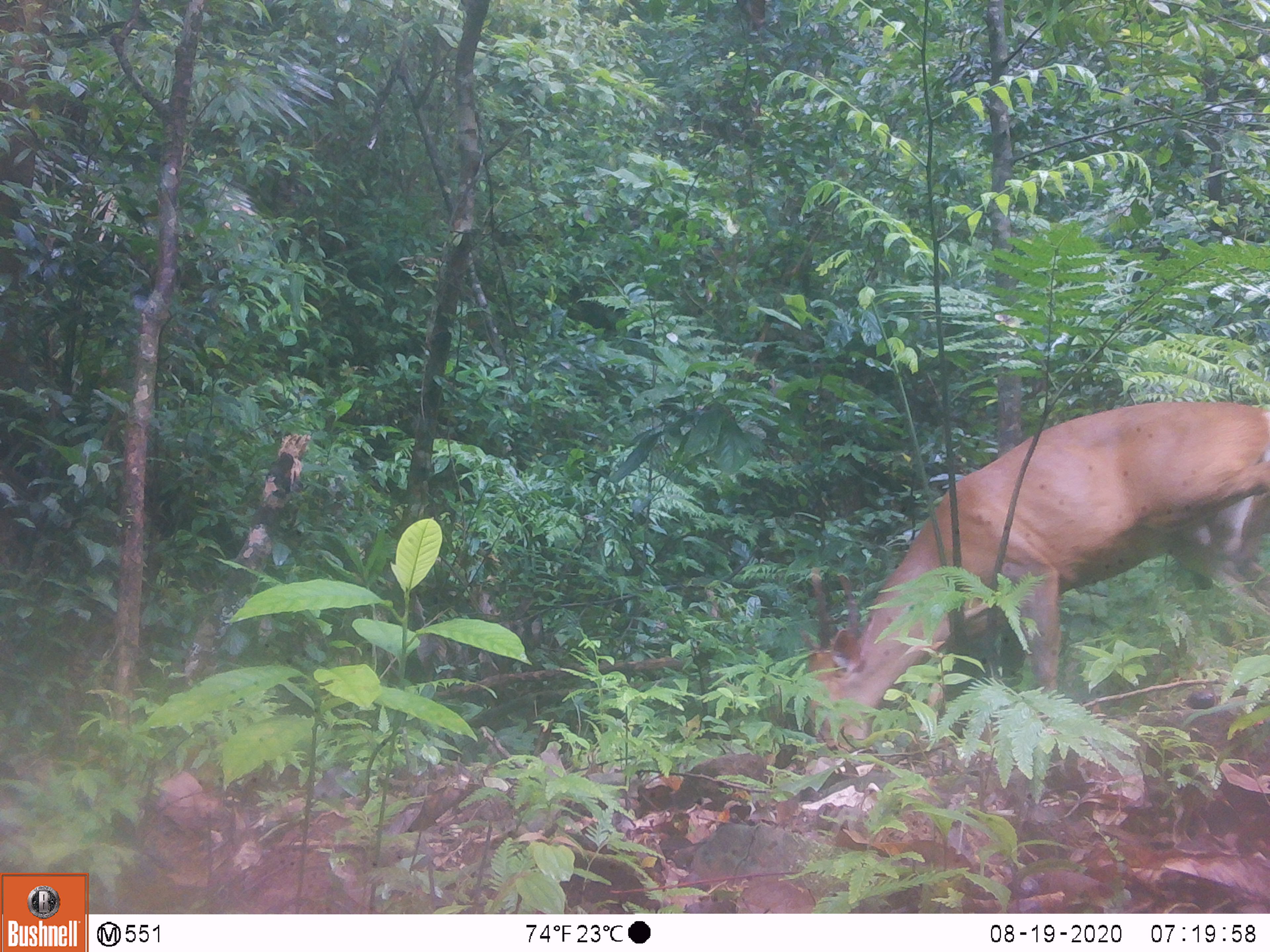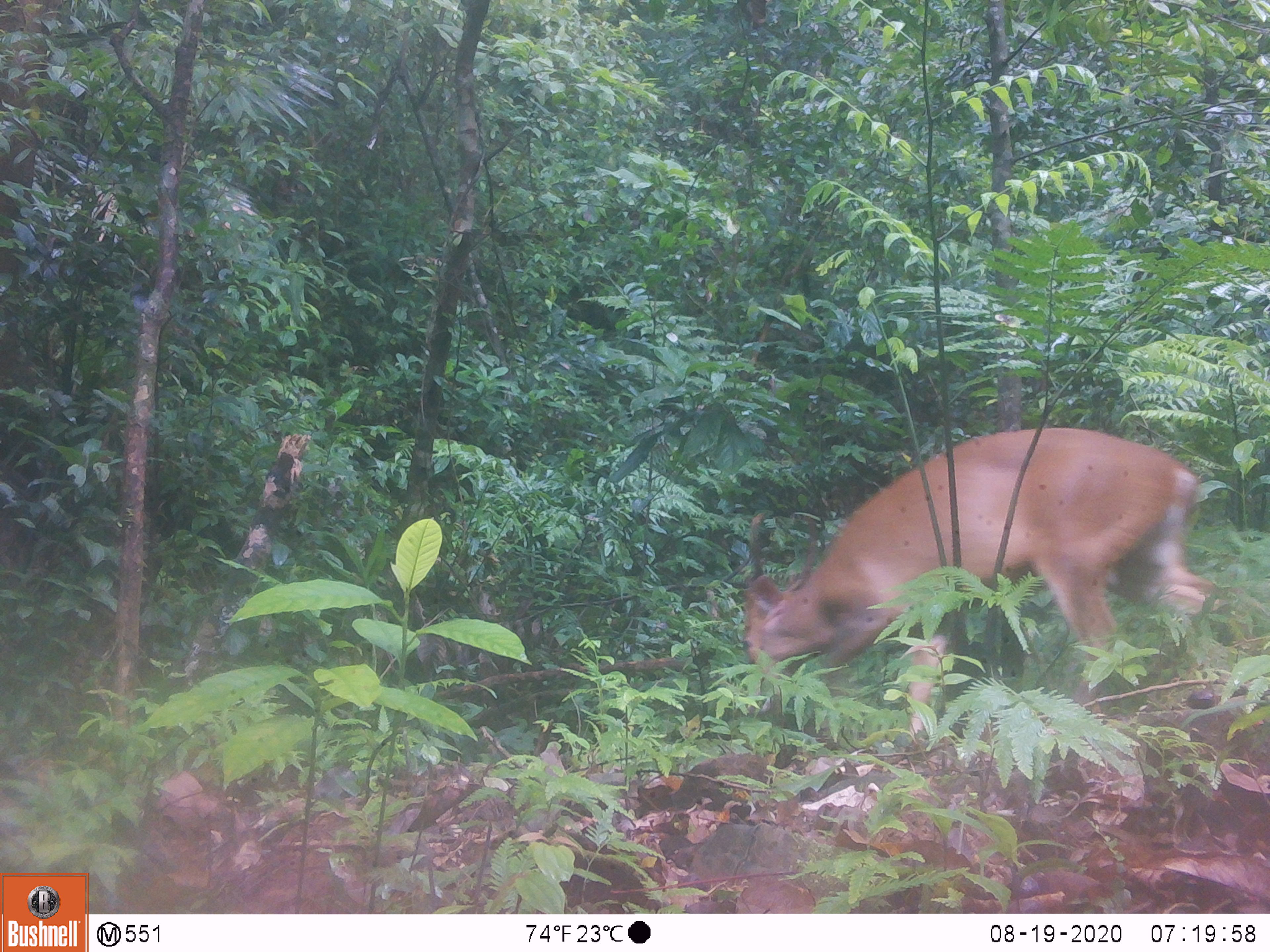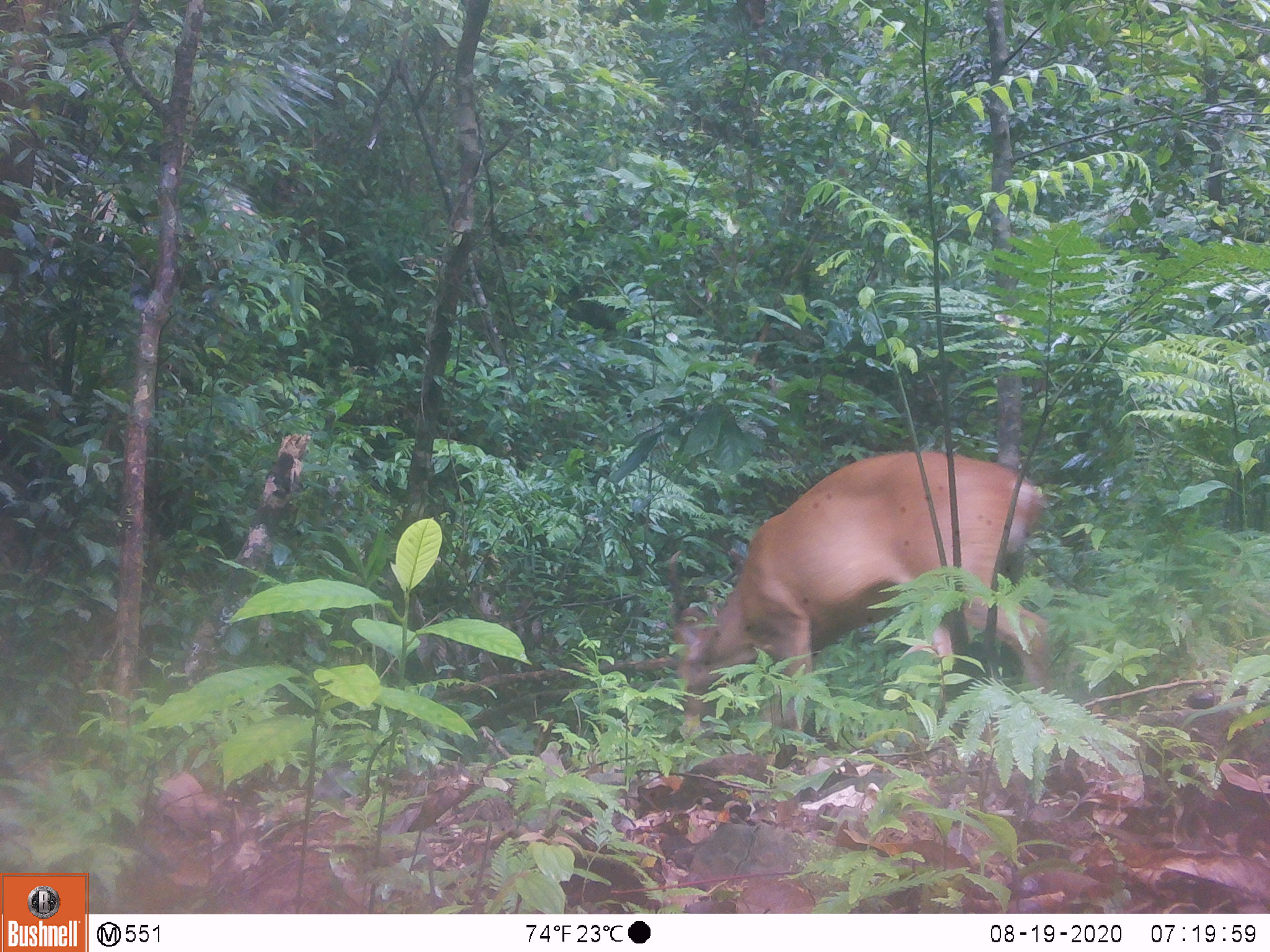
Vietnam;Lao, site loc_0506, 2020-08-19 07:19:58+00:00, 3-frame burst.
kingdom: Animalia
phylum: Chordata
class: Mammalia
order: Artiodactyla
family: Cervidae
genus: Muntiacus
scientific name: Muntiacus vuquangensis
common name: large-antlered muntjac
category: large antlered muntjac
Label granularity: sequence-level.